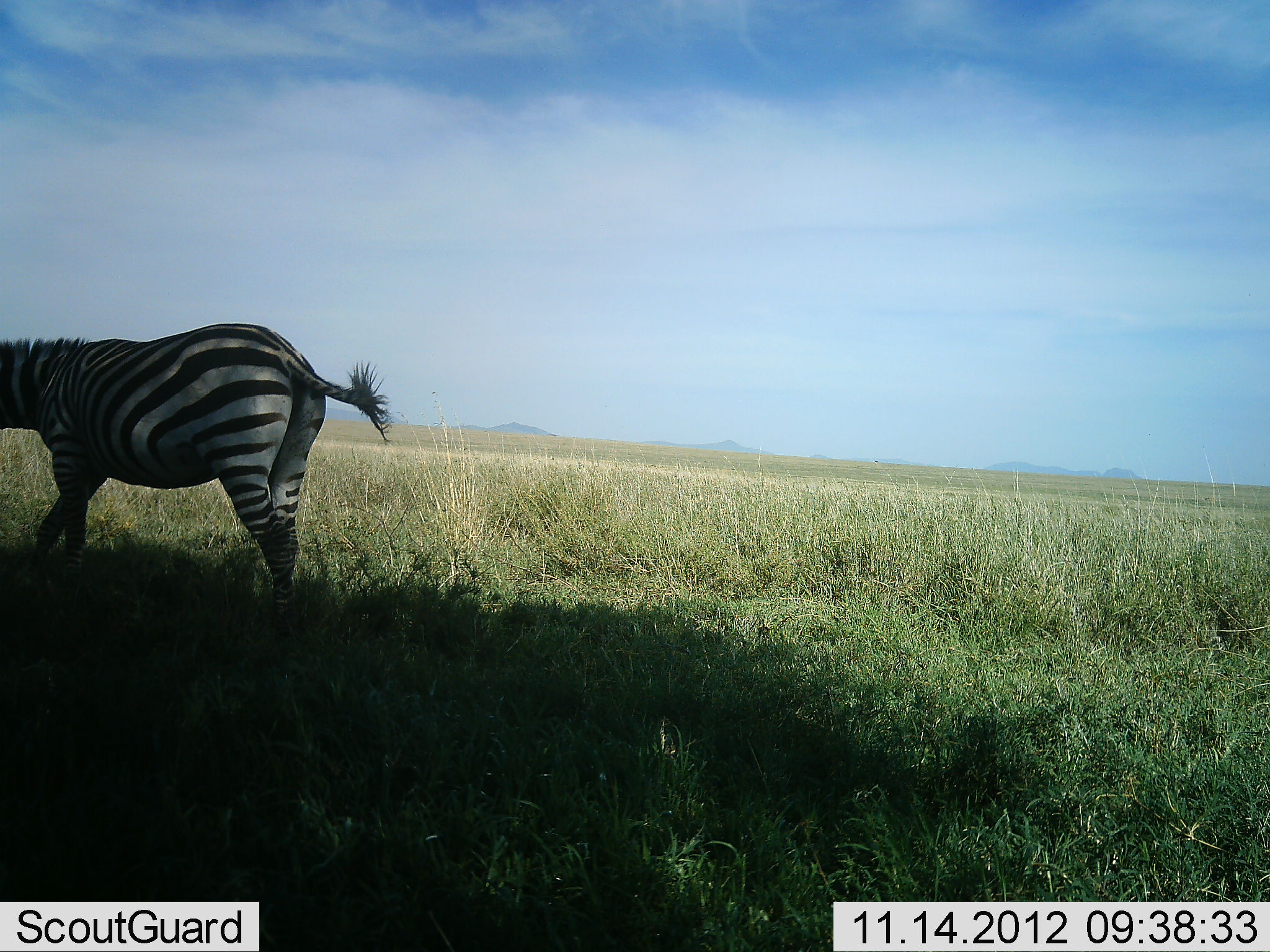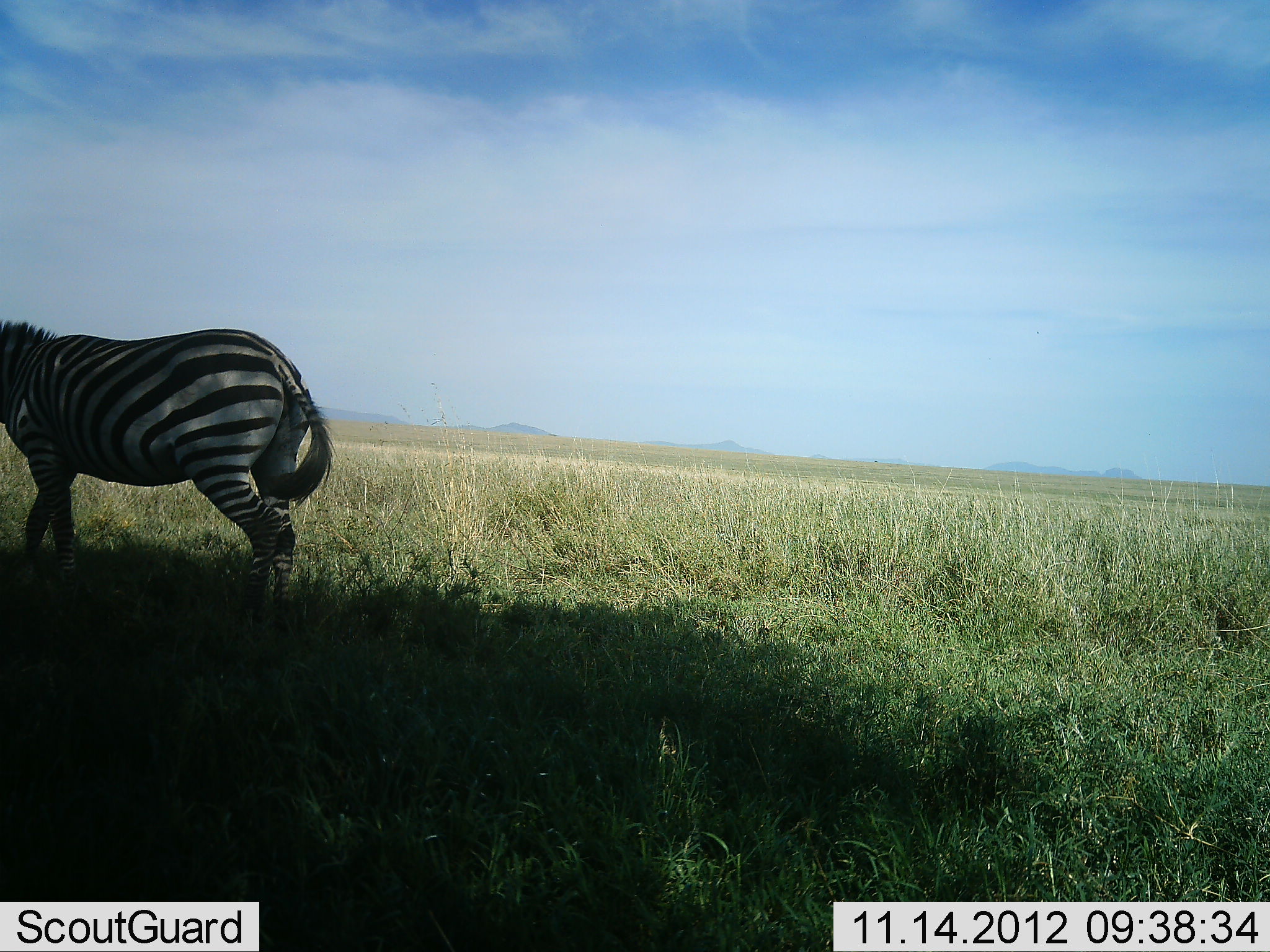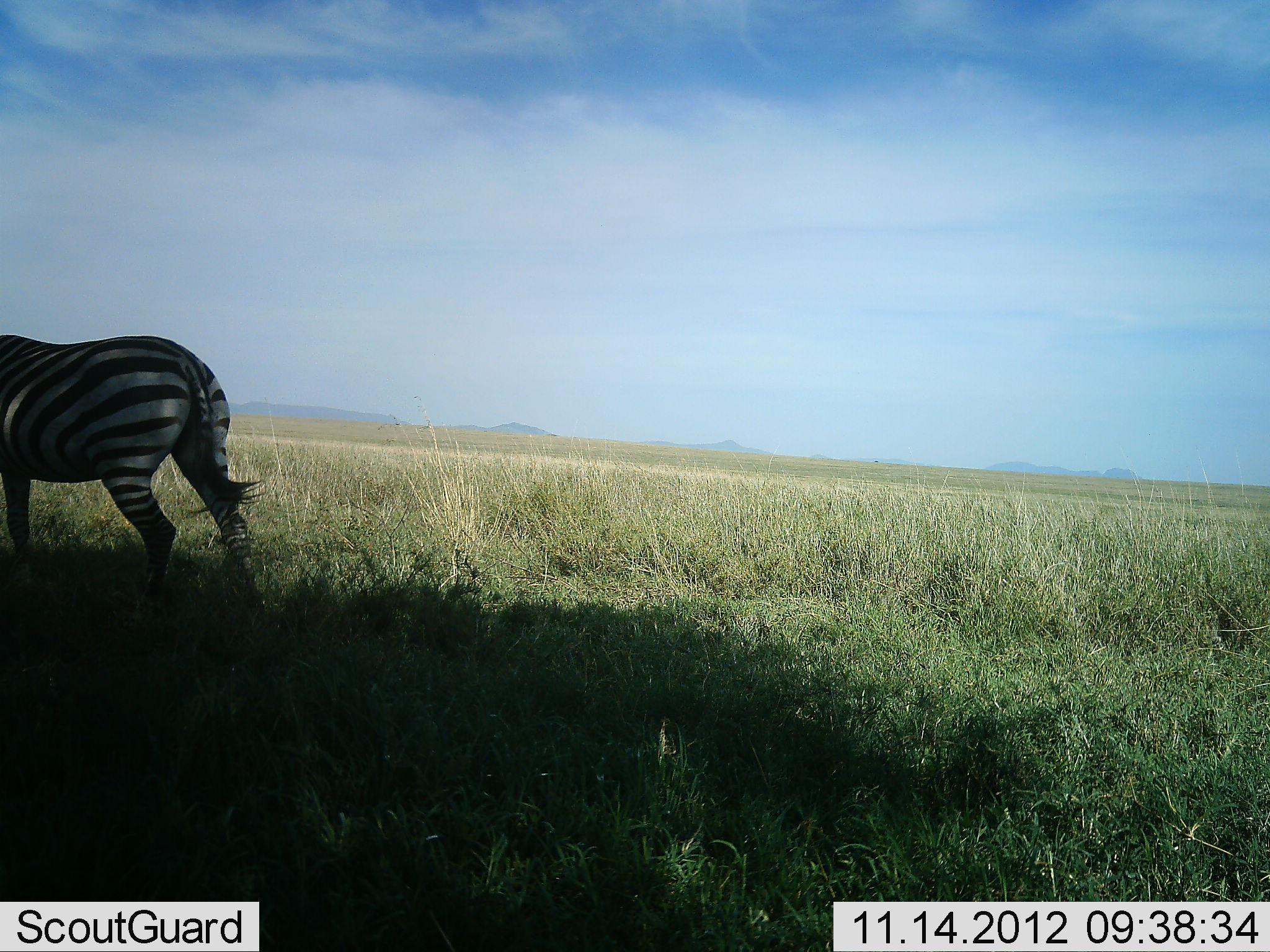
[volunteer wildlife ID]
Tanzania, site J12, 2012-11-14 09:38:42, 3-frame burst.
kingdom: Animalia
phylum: Chordata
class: Mammalia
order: Perissodactyla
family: Equidae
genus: Equus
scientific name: Equus quagga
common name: plains zebra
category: zebra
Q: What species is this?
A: Zebra (plains zebra) (Equus quagga).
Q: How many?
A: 1.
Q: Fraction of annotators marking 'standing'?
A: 10%.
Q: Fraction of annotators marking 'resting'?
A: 0%.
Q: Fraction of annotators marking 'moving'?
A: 90%.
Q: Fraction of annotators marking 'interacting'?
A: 0%.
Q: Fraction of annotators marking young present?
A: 0%.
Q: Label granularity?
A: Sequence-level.